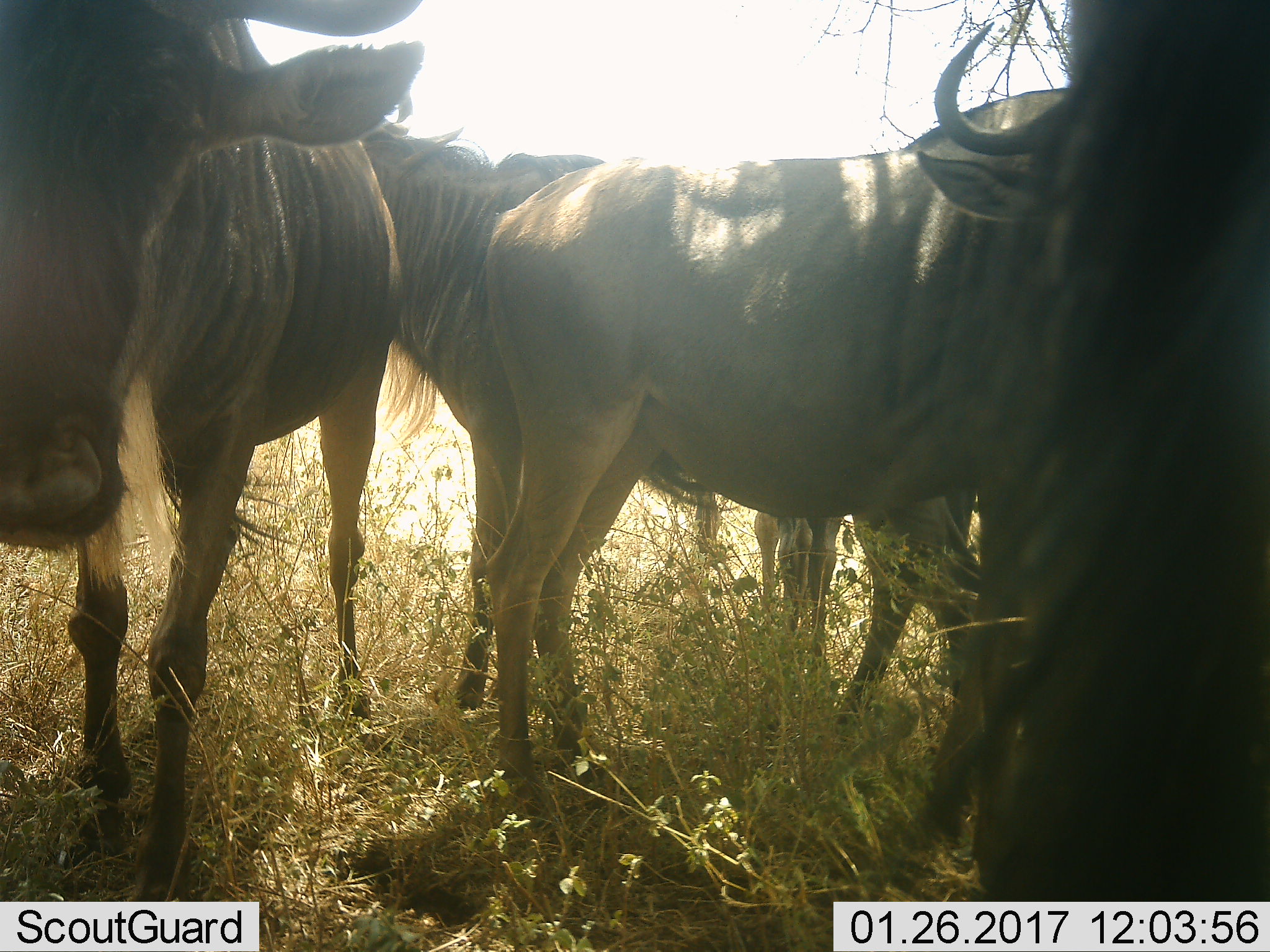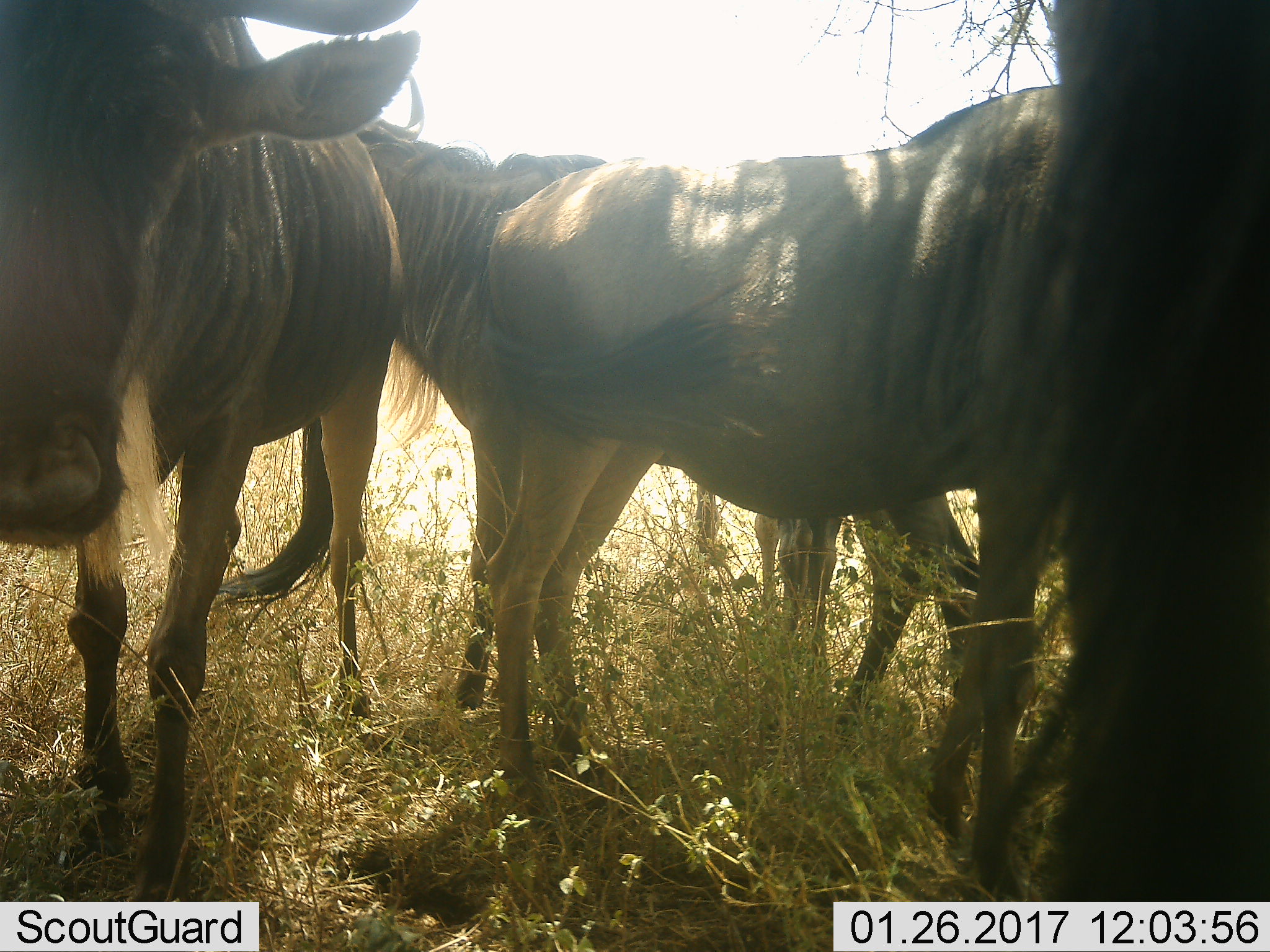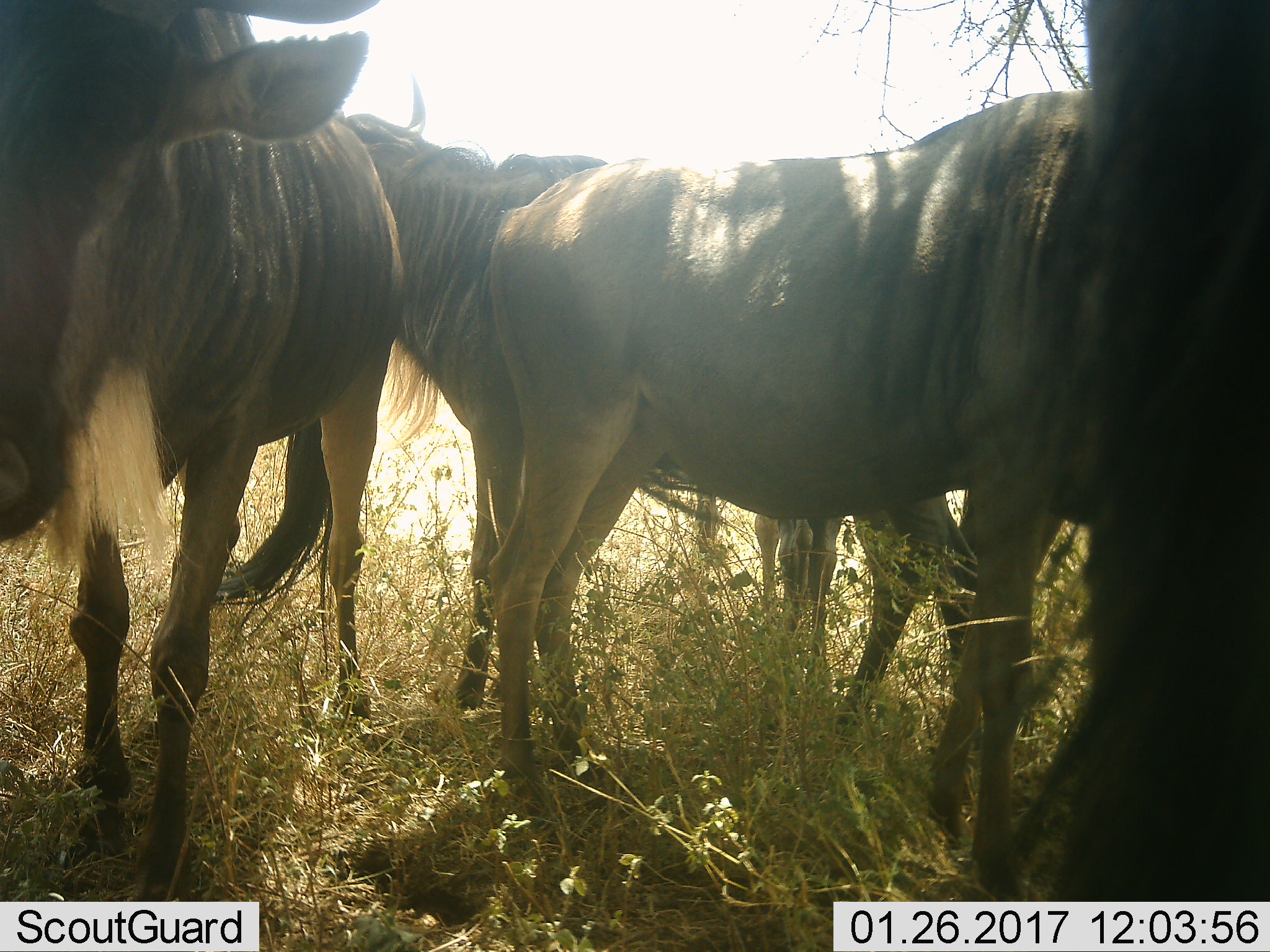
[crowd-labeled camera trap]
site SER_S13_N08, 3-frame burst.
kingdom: Animalia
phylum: Chordata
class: Mammalia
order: Artiodactyla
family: Bovidae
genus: Connochaetes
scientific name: Connochaetes taurinus taurinus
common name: blue wildebeest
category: wildebeestblue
Wildebeestblue (blue wildebeest) (Connochaetes taurinus taurinus), count 4. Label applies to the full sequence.